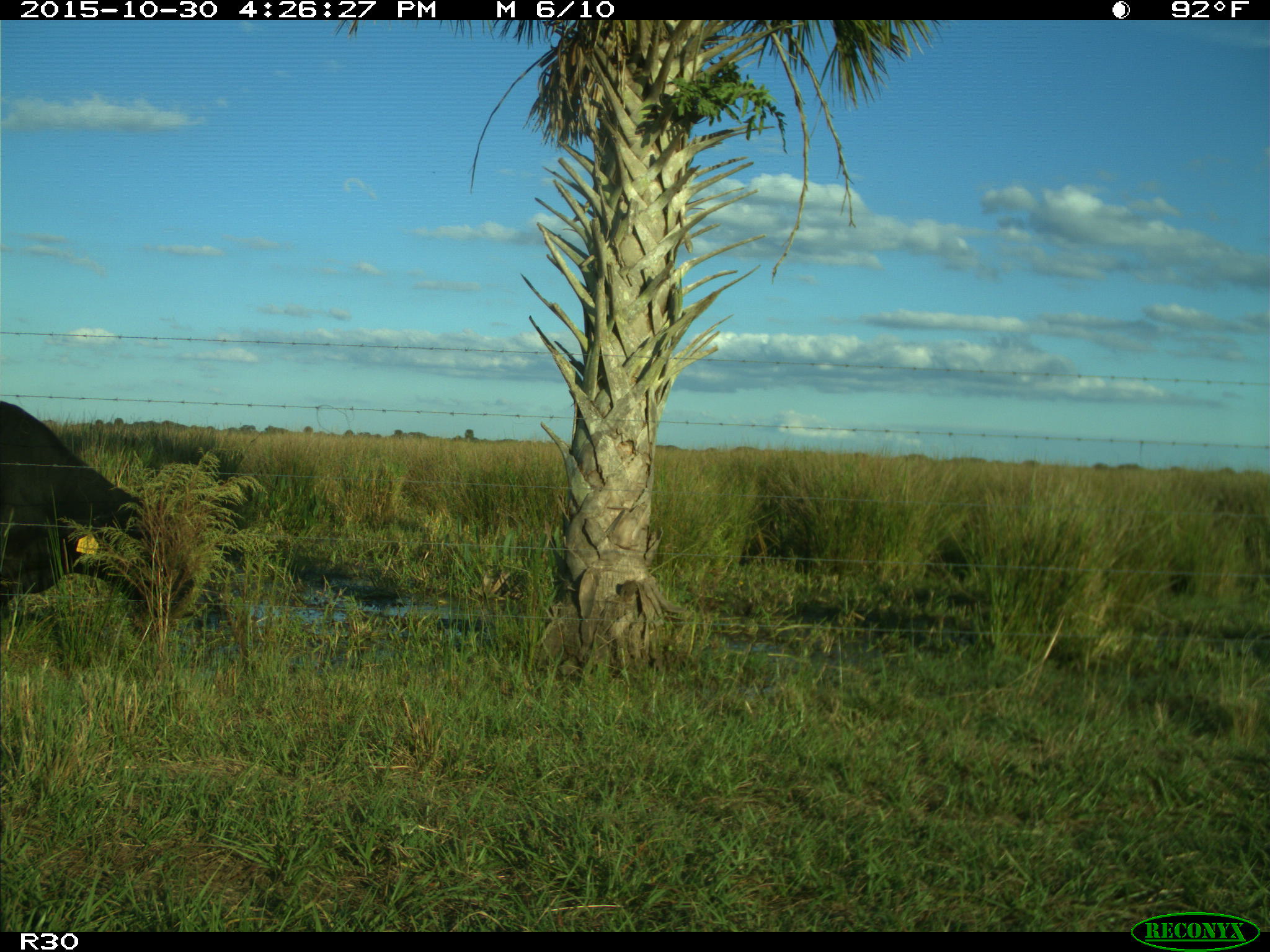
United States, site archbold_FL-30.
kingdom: Animalia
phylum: Chordata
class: Mammalia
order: Artiodactyla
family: Bovidae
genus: Bos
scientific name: Bos taurus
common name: domestic cow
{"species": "Bos taurus (domestic cow)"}